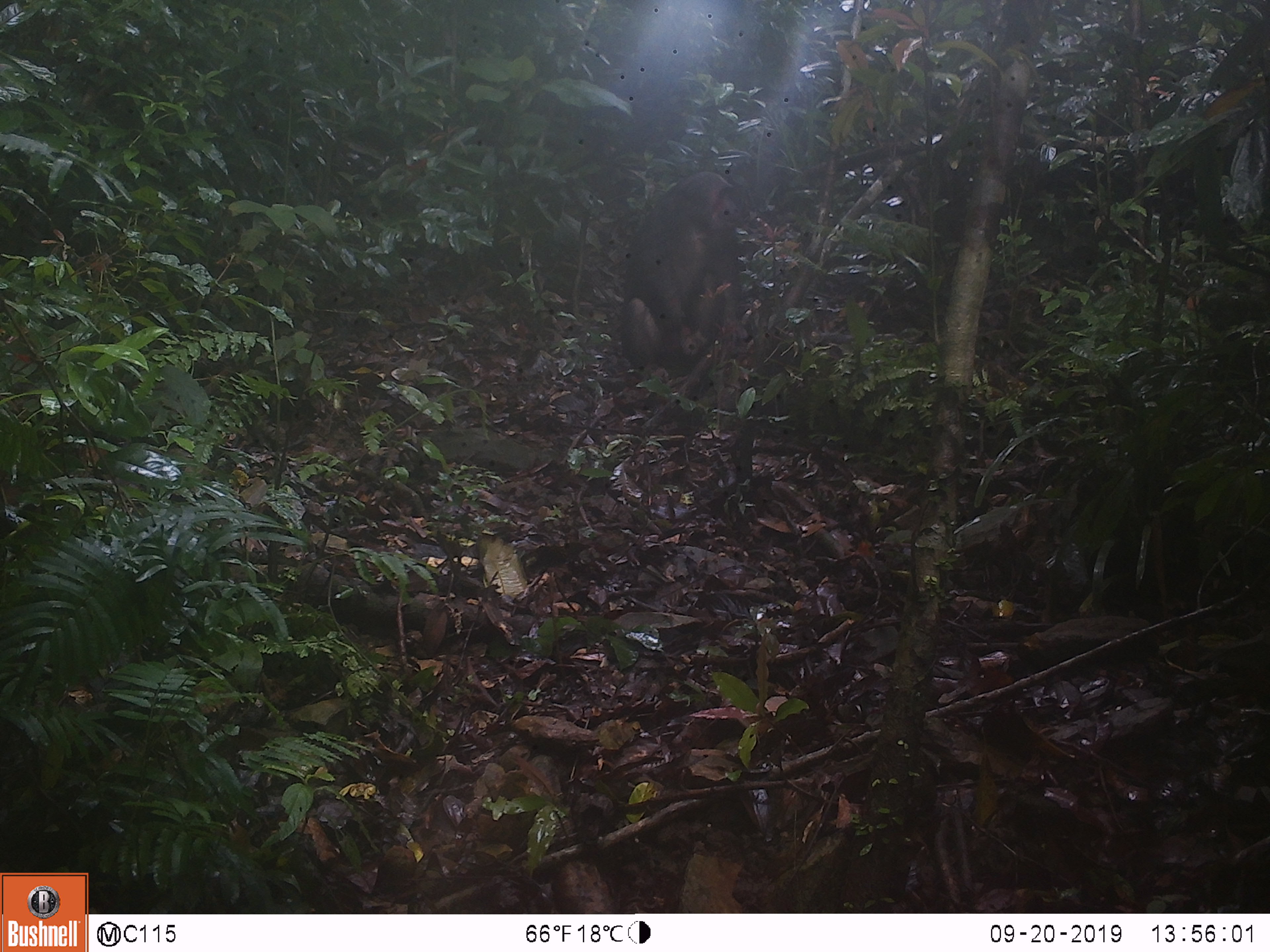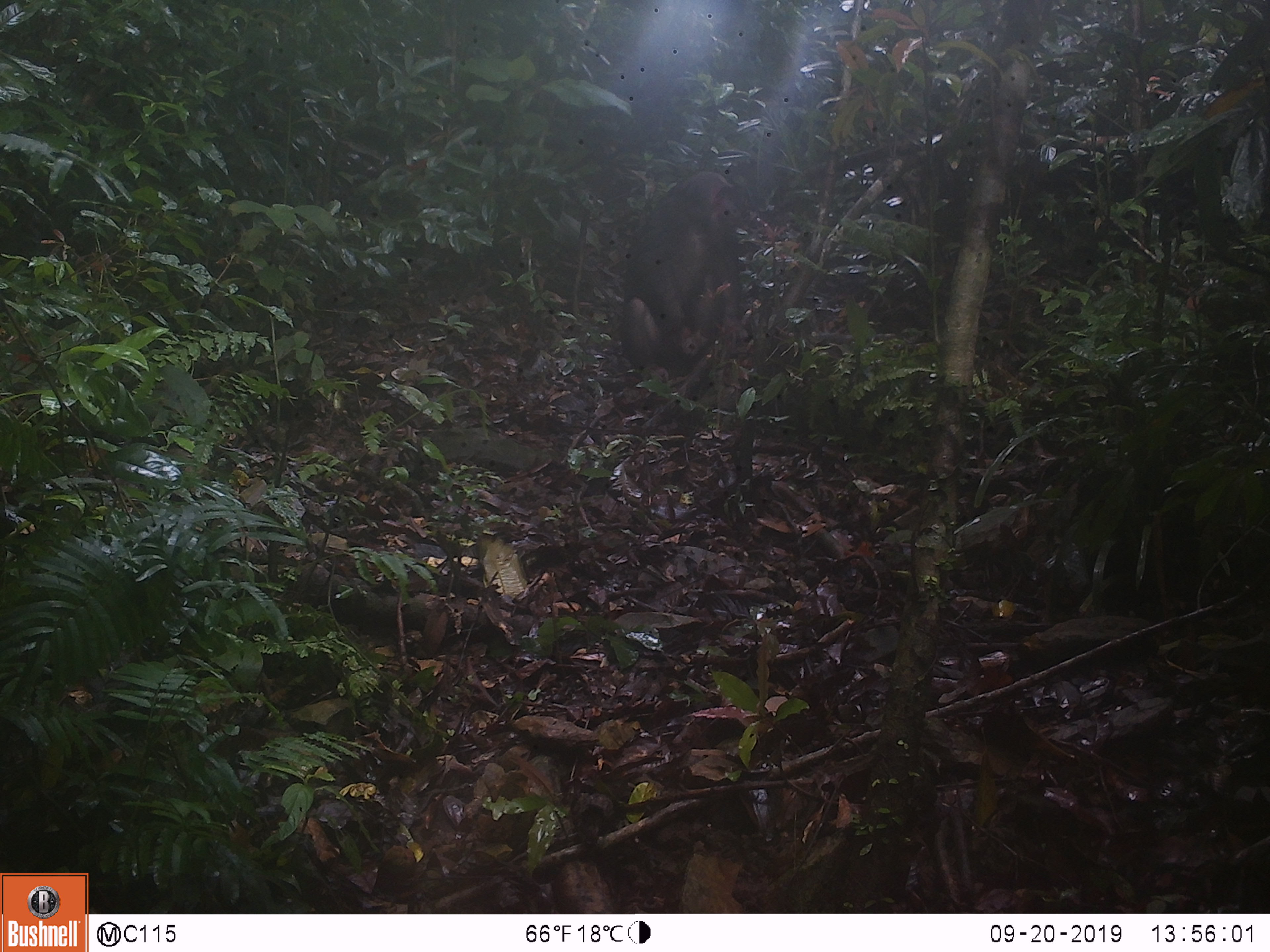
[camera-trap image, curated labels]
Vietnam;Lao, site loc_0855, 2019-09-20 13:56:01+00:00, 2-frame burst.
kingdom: Animalia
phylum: Chordata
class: Mammalia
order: Primates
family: Cercopithecidae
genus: Macaca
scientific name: Macaca arctoides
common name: stump-tailed macaque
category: stump tailed macaque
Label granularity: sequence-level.